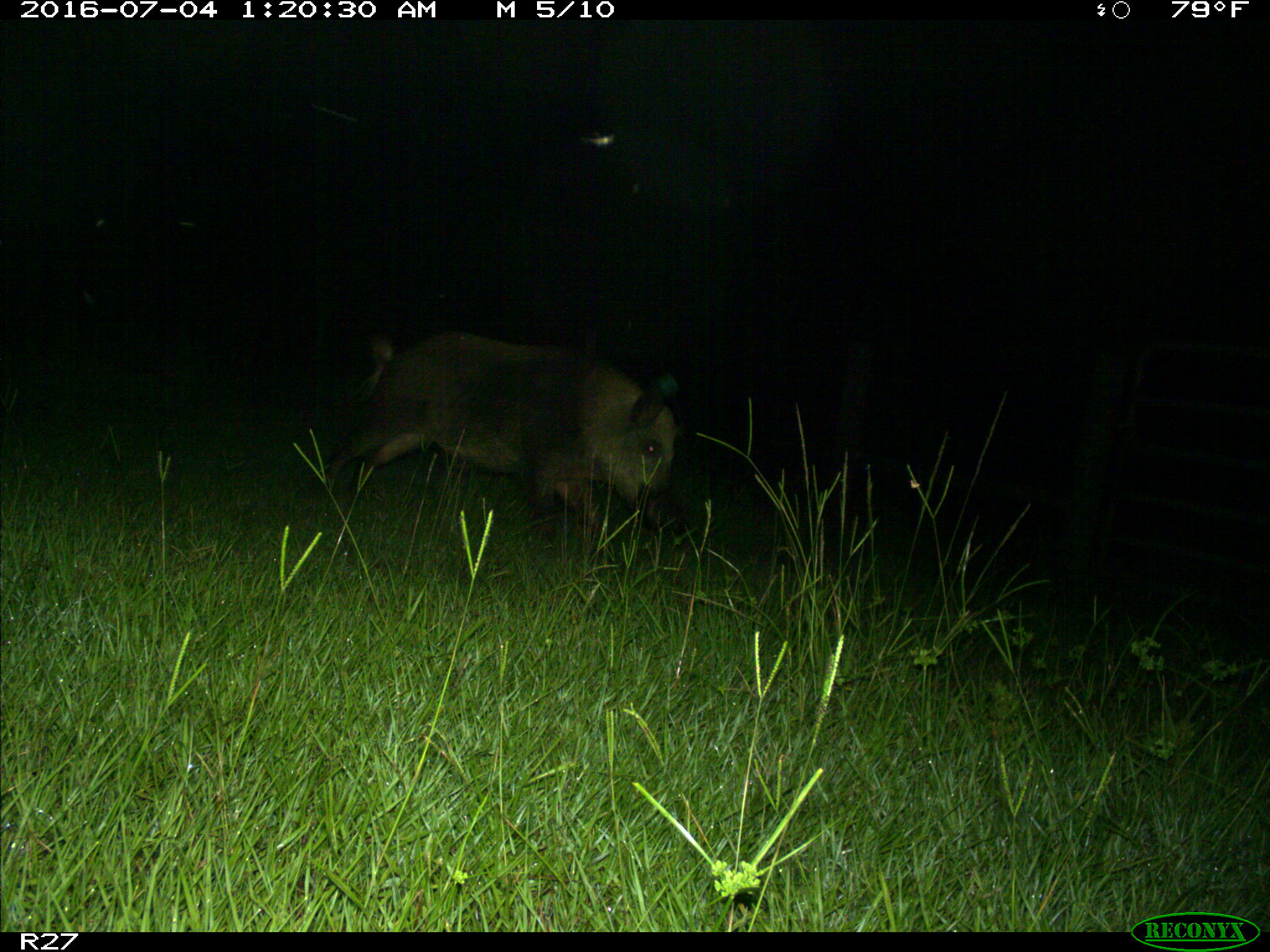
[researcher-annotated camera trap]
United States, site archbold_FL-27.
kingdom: Animalia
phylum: Chordata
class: Mammalia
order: Artiodactyla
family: Suidae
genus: Sus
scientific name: Sus scrofa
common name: wild boar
Sus scrofa (wild boar).